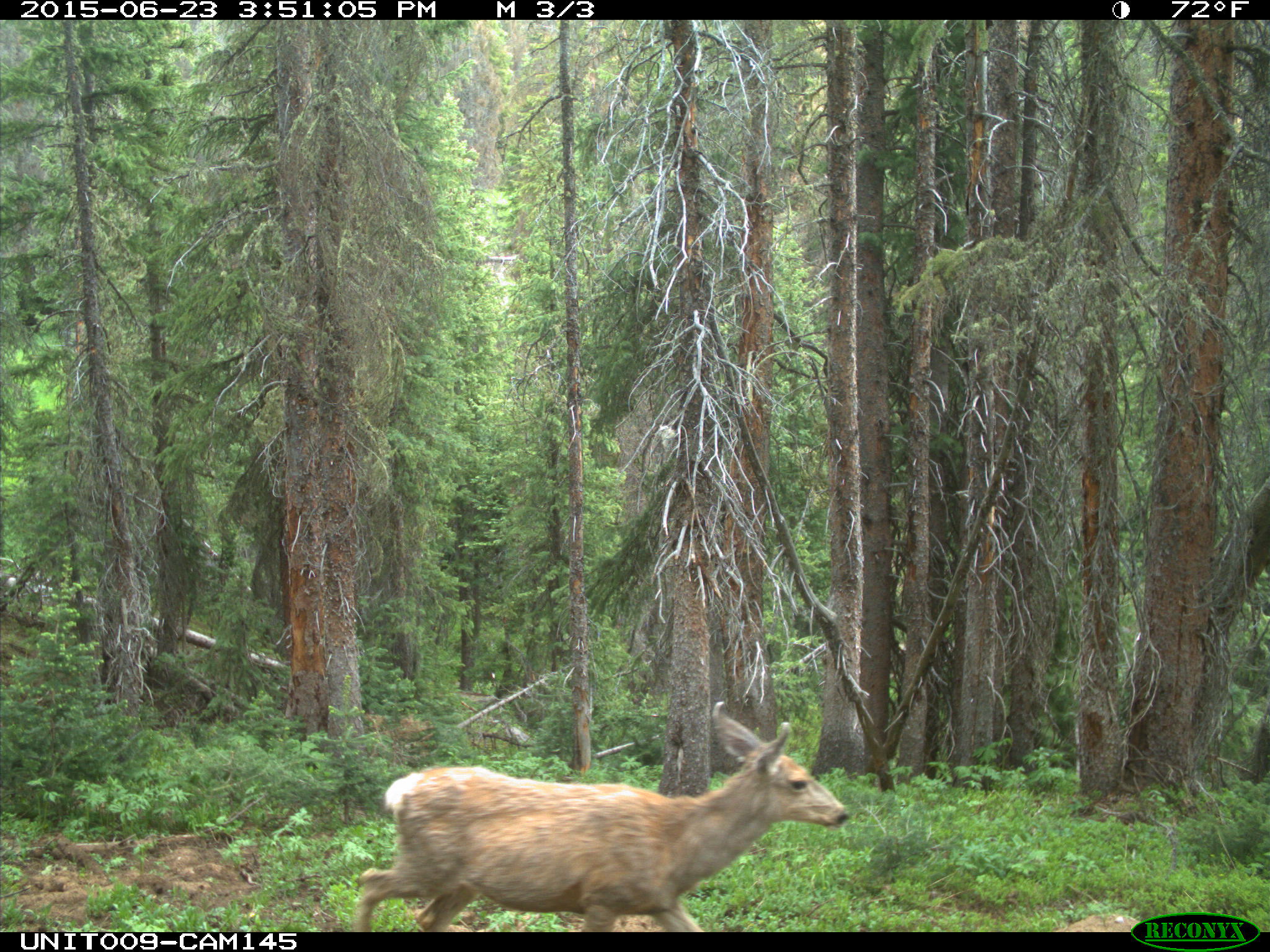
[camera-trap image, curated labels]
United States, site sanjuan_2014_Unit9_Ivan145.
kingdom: Animalia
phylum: Chordata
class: Mammalia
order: Artiodactyla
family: Cervidae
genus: Odocoileus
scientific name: Odocoileus hemionus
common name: mule deer